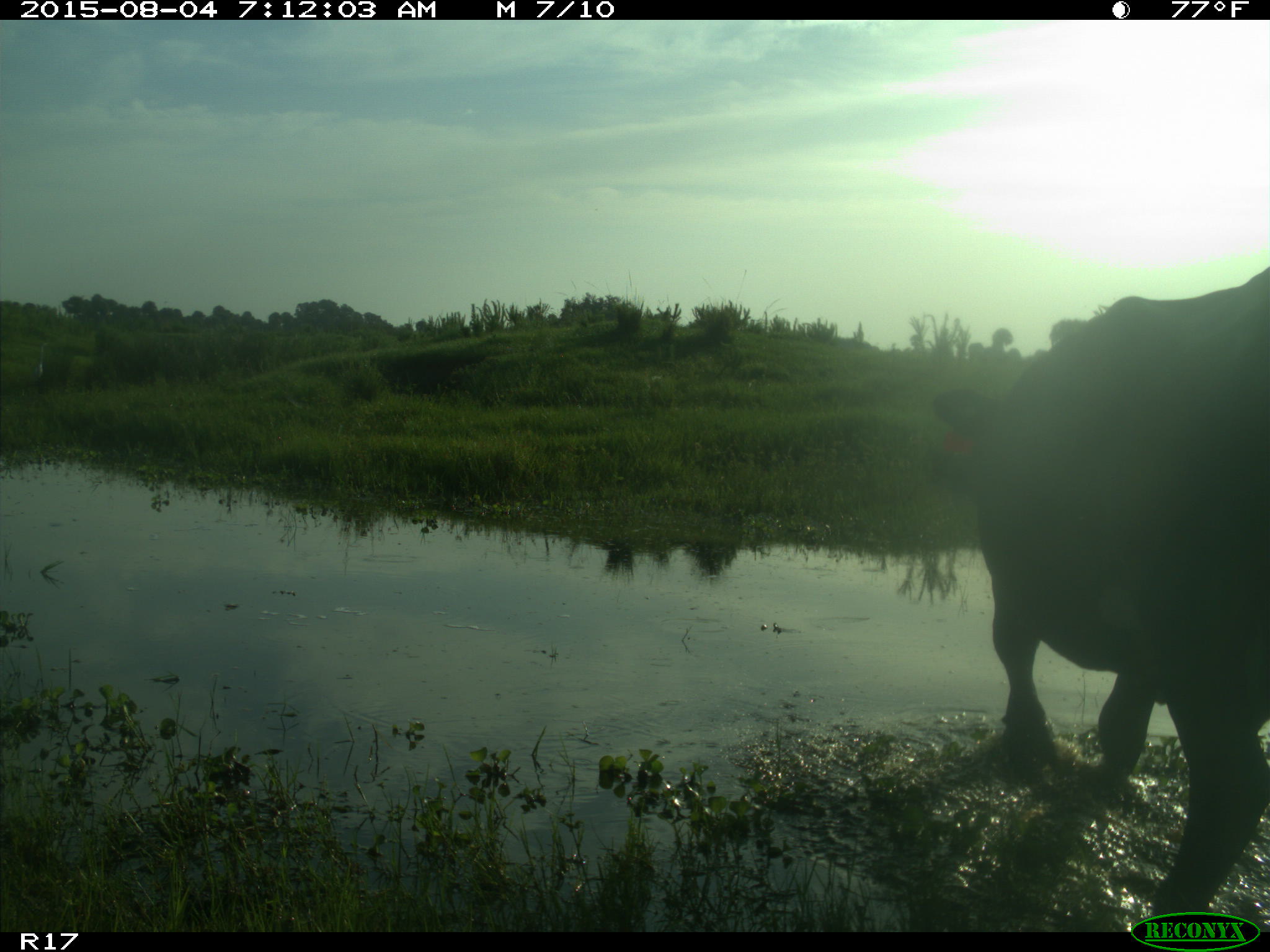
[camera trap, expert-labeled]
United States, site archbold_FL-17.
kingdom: Animalia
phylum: Chordata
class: Mammalia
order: Artiodactyla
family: Bovidae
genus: Bos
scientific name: Bos taurus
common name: domestic cow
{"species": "Bos taurus (domestic cow)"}